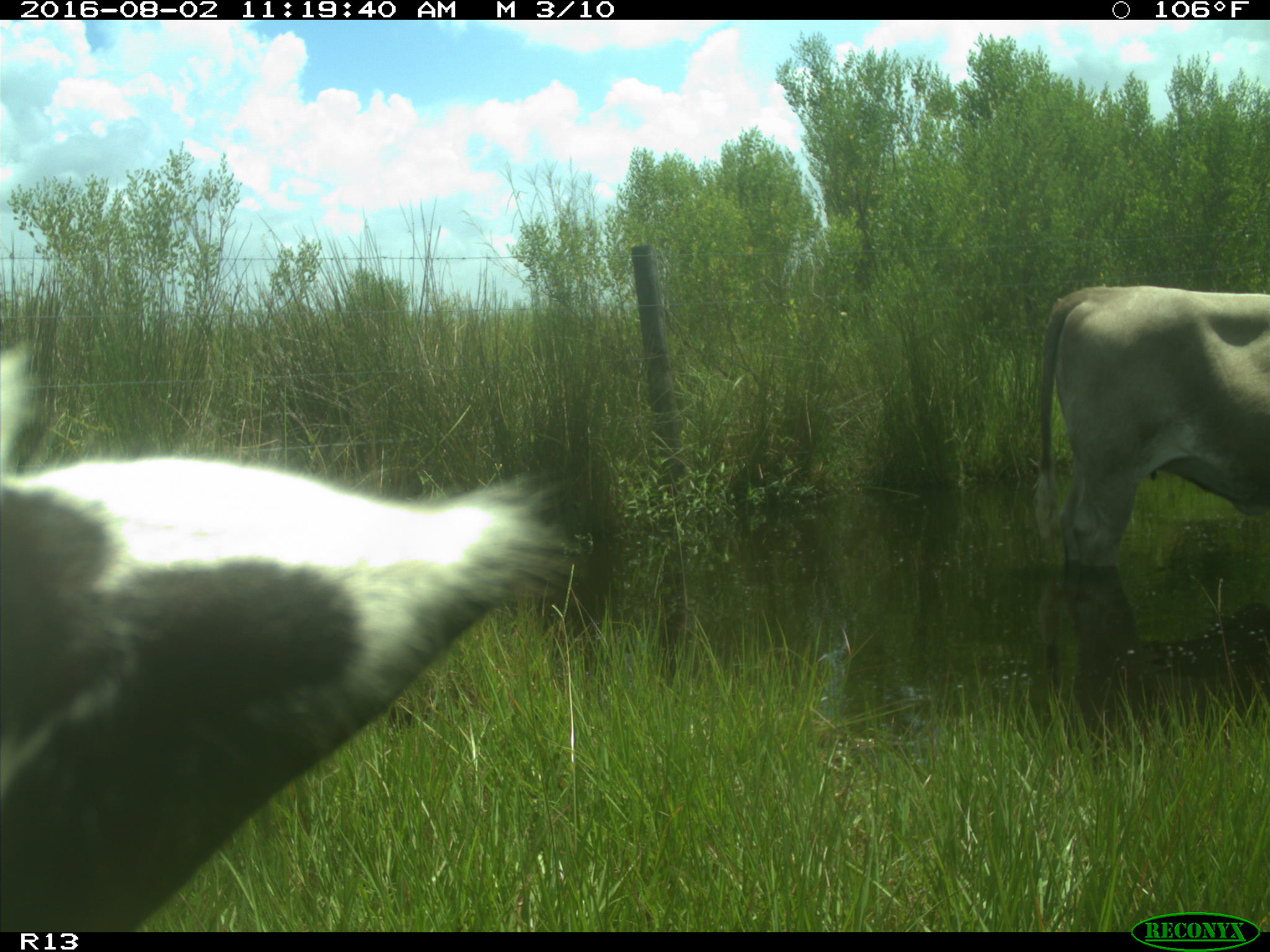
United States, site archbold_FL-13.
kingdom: Animalia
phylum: Chordata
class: Mammalia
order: Artiodactyla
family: Bovidae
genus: Bos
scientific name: Bos taurus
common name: domestic cow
Bos taurus (domestic cow).